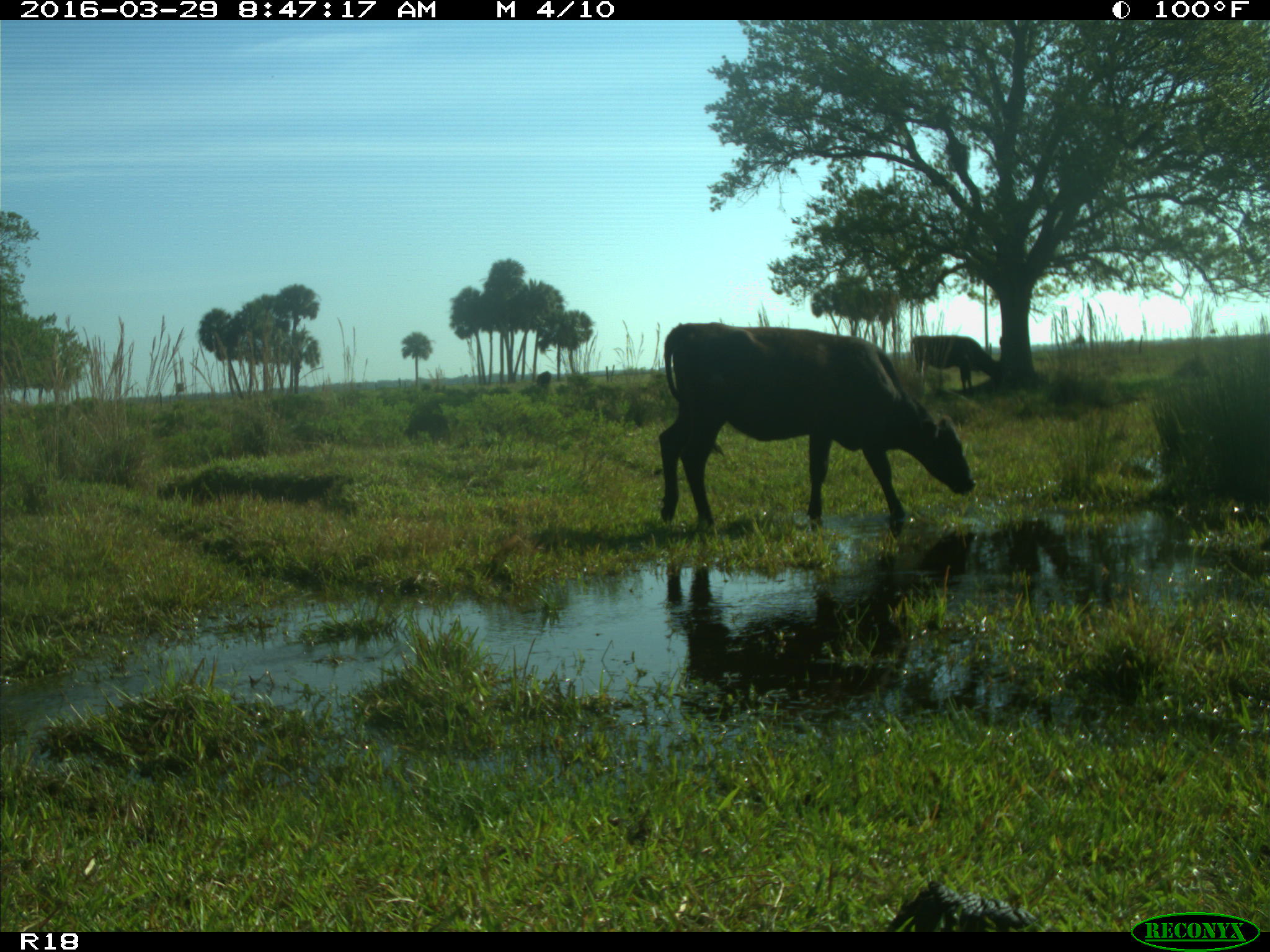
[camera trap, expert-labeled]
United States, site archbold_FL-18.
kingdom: Animalia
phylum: Chordata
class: Mammalia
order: Artiodactyla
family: Bovidae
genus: Bos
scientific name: Bos taurus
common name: domestic cow